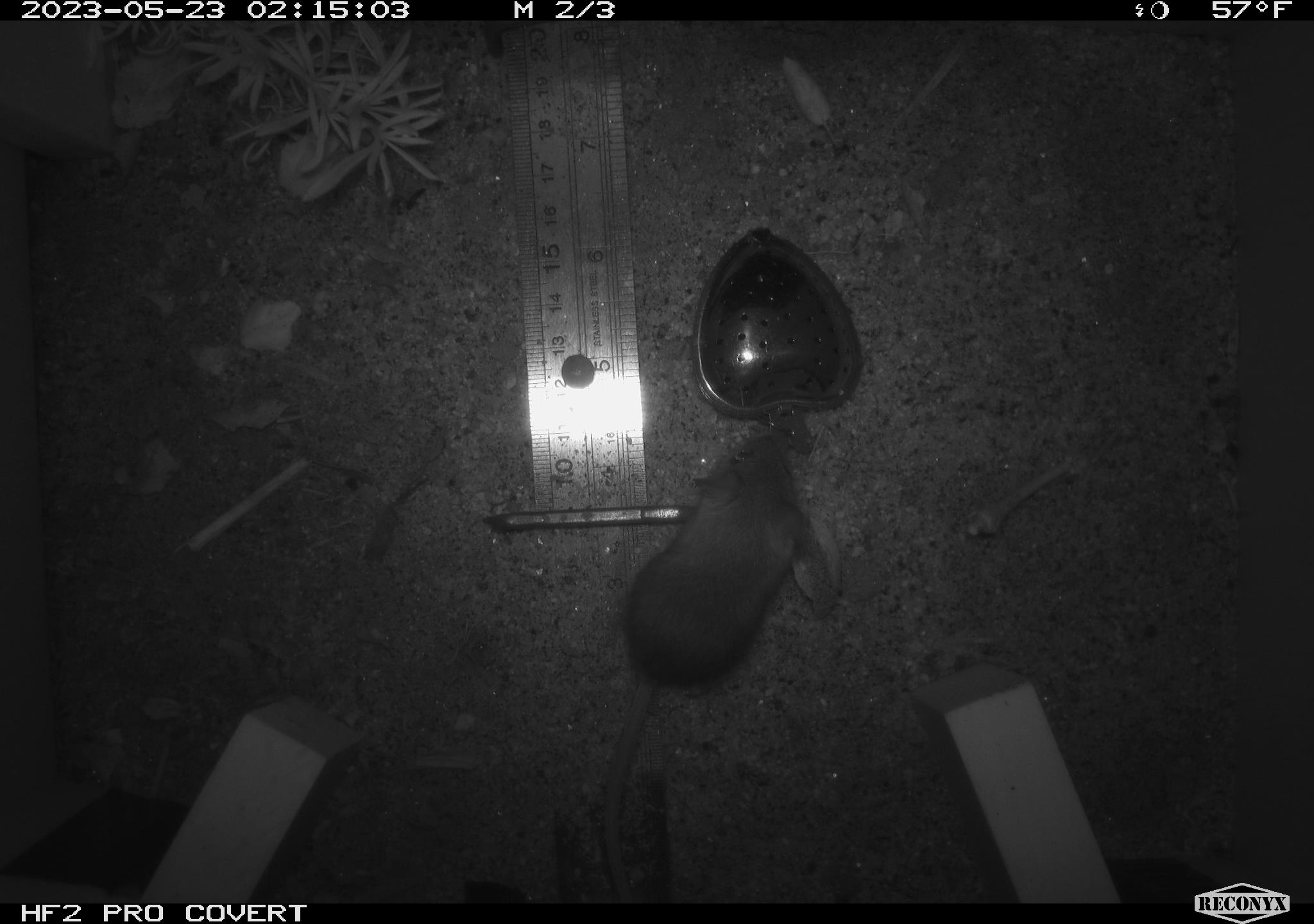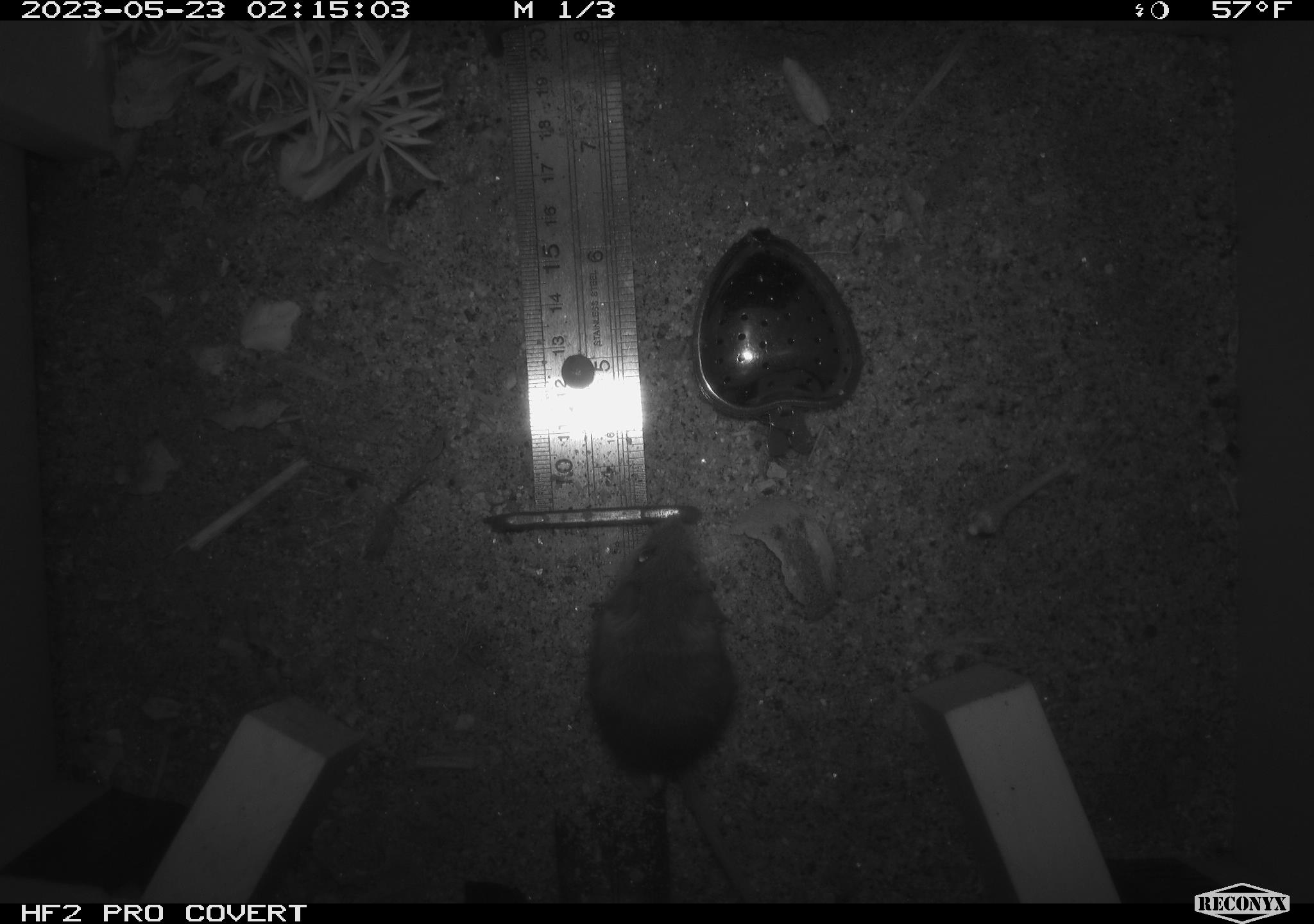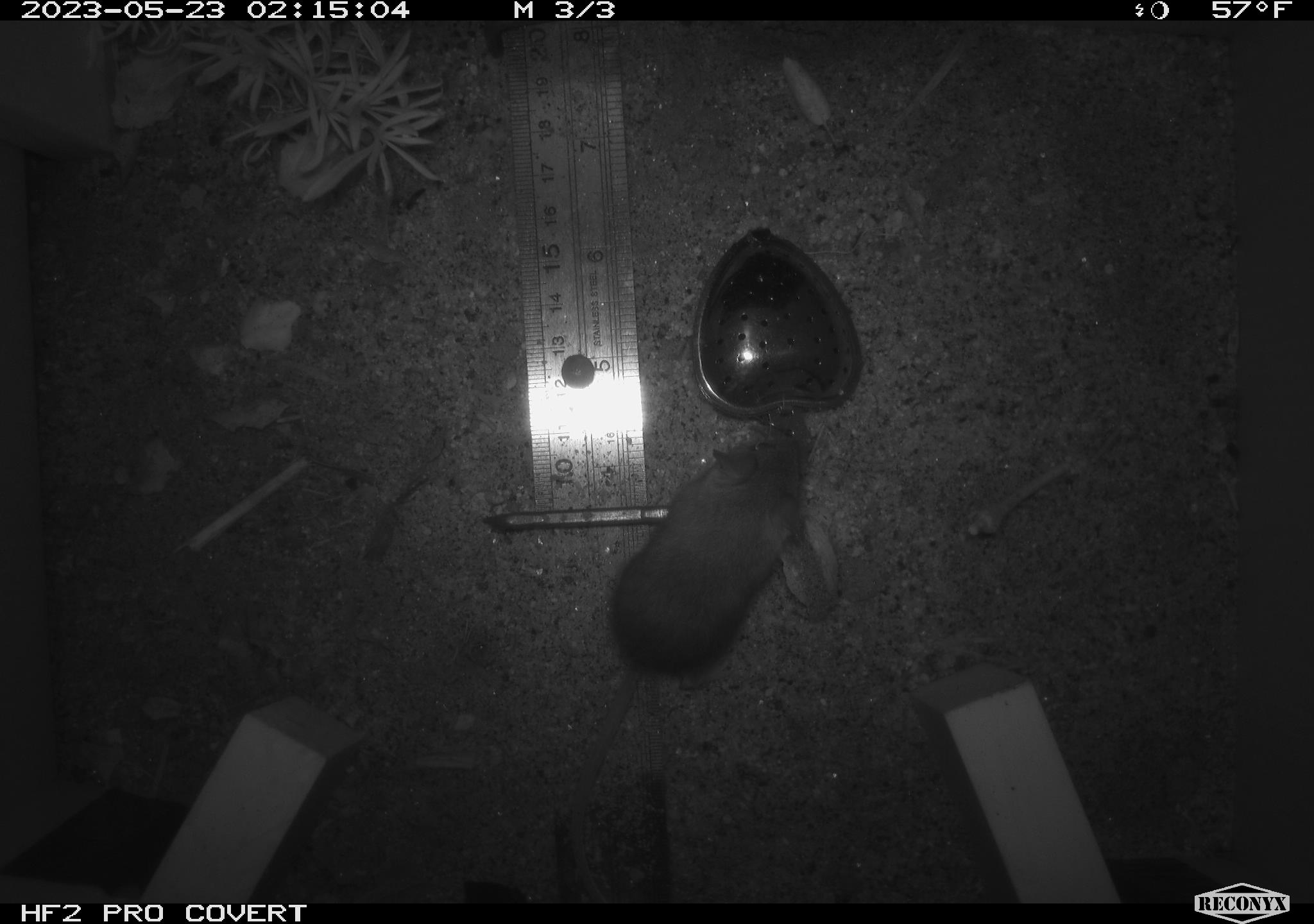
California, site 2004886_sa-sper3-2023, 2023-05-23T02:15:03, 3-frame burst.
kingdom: Animalia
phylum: Chordata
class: Mammalia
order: Rodentia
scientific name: Rodentia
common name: mouse species